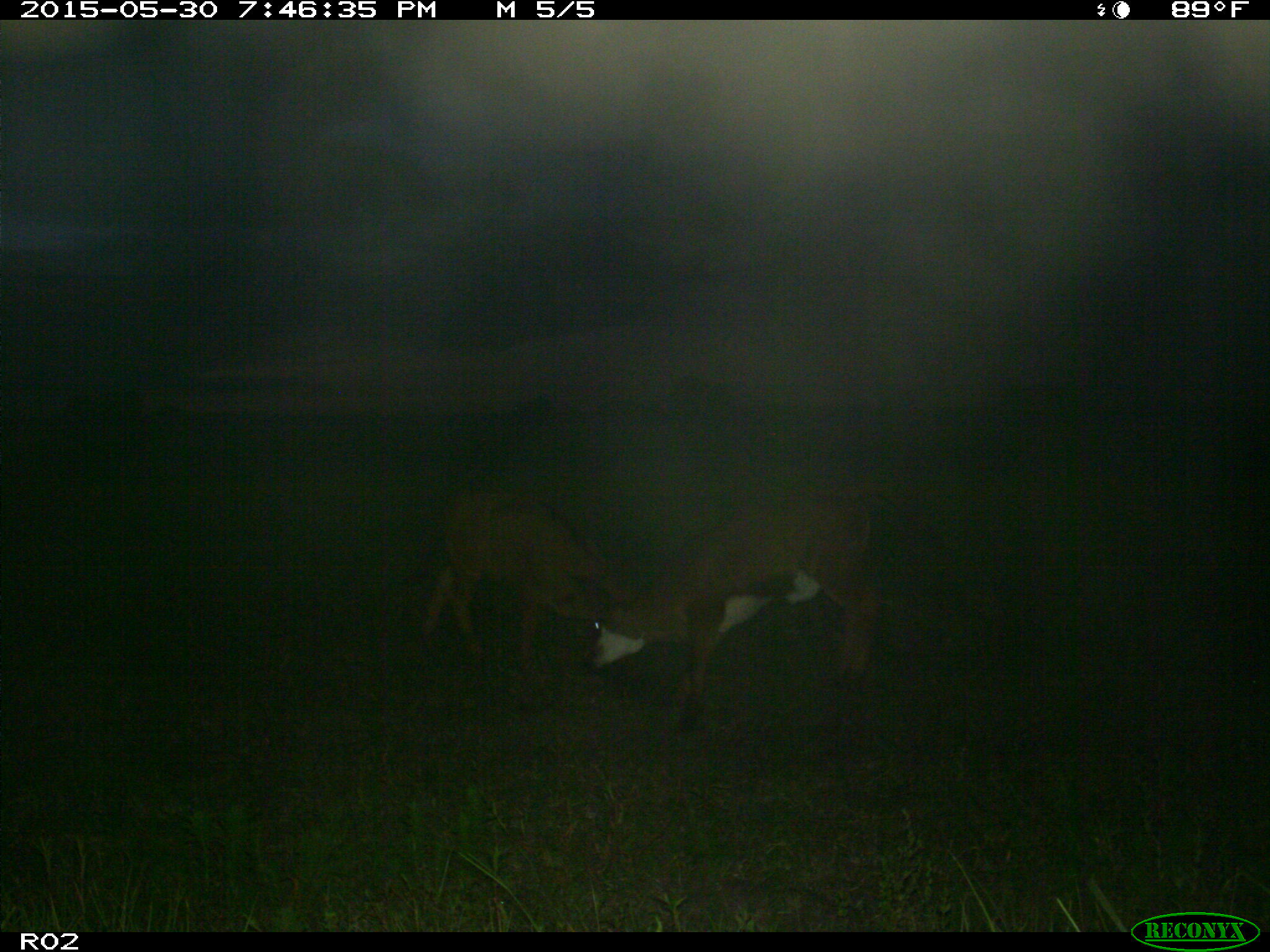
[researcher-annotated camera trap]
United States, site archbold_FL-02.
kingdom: Animalia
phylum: Chordata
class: Mammalia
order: Artiodactyla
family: Bovidae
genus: Bos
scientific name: Bos taurus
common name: domestic cow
Bos taurus (domestic cow).